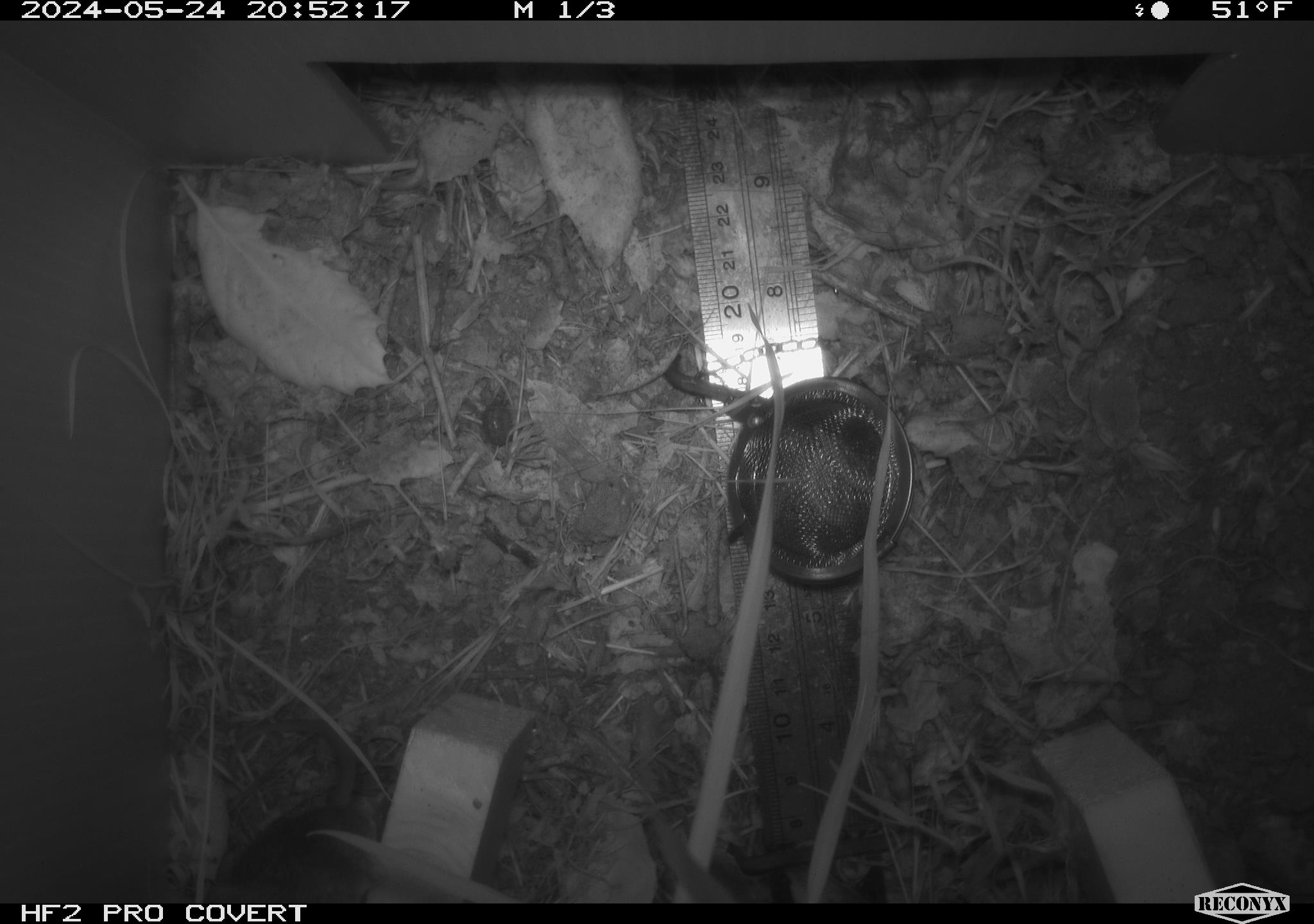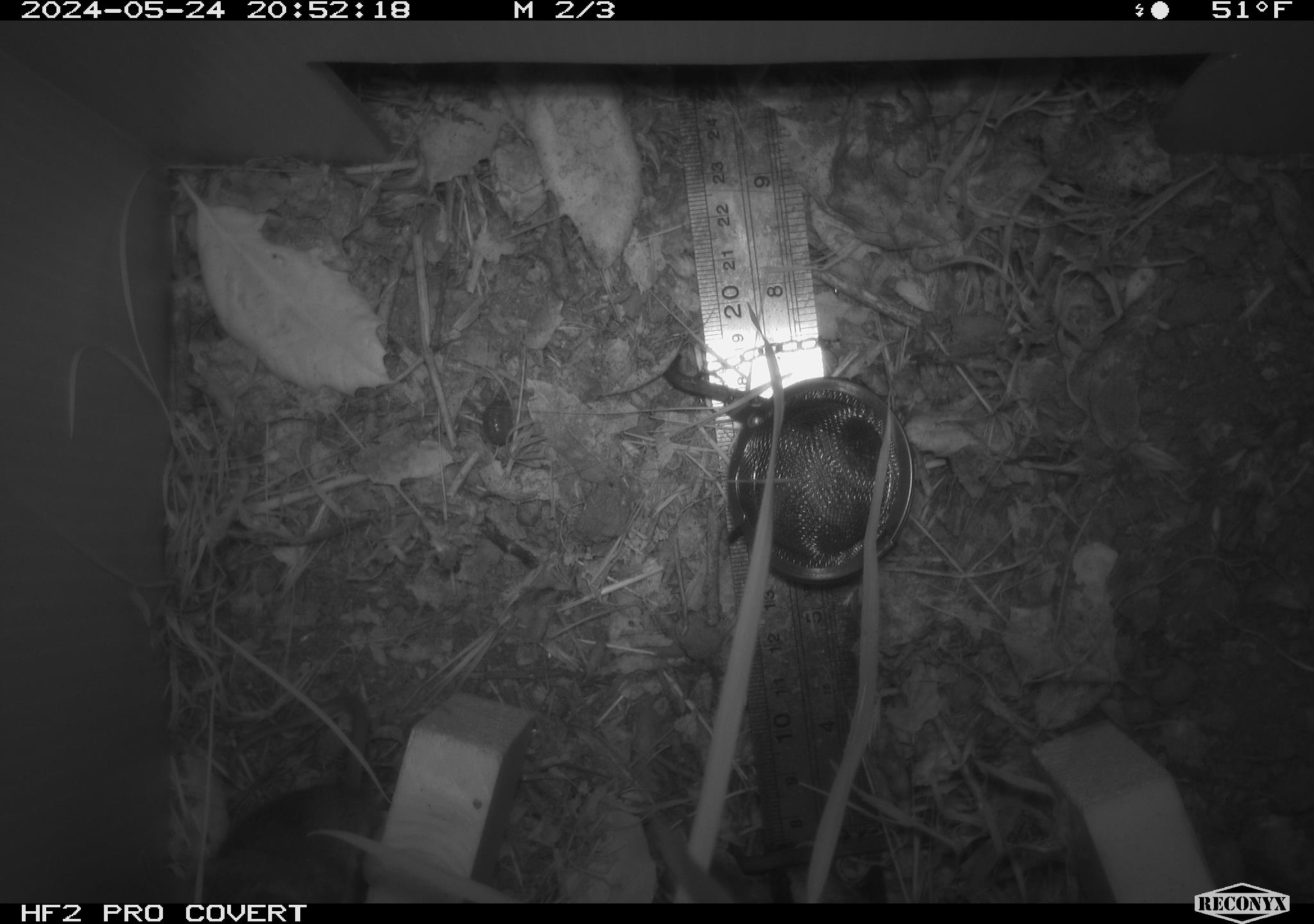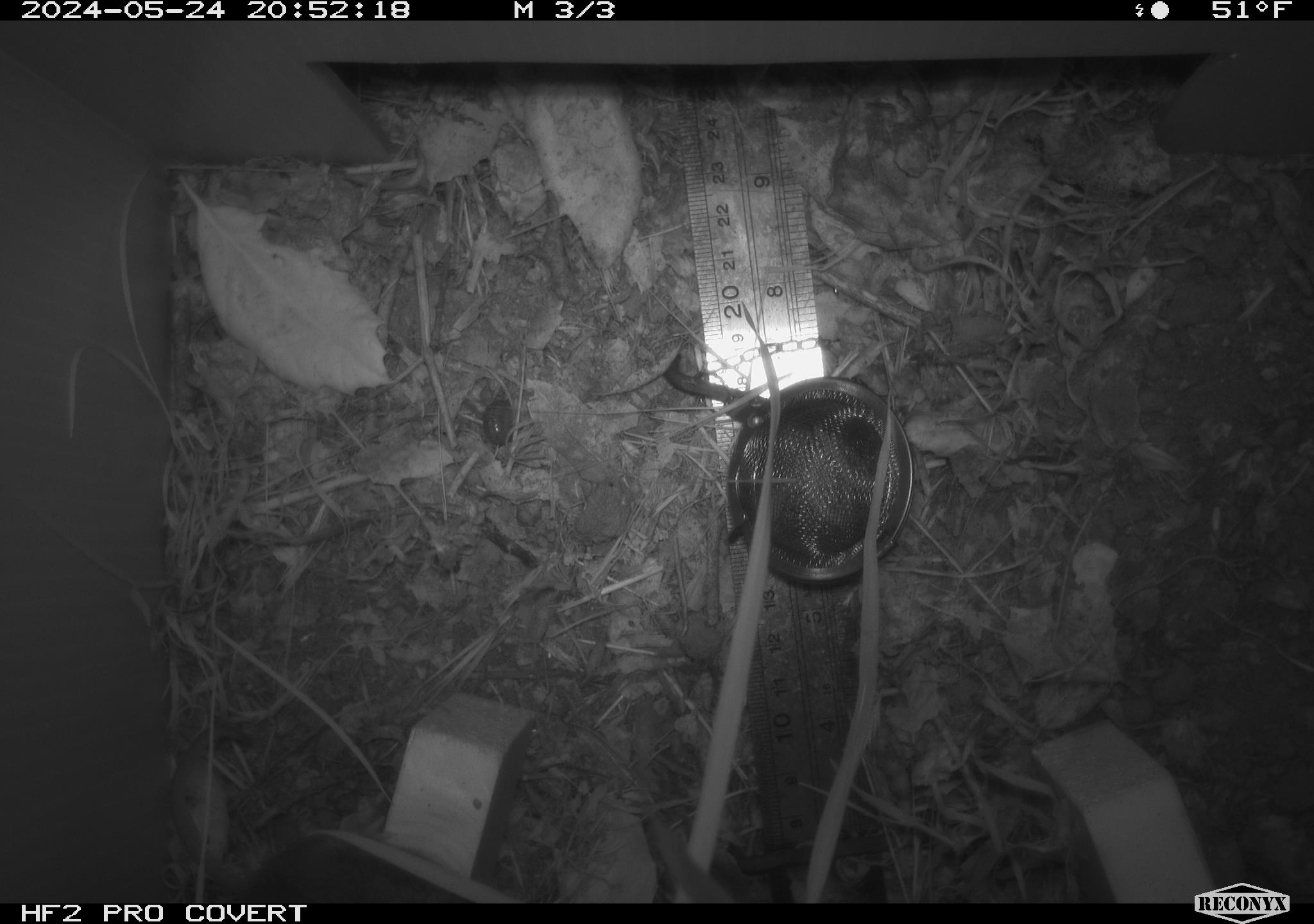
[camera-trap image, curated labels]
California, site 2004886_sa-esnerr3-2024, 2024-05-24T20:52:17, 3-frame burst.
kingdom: Animalia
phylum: Chordata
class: Mammalia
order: Rodentia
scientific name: Rodentia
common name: rodent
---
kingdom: Animalia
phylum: Arthropoda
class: Insecta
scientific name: Insecta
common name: insect